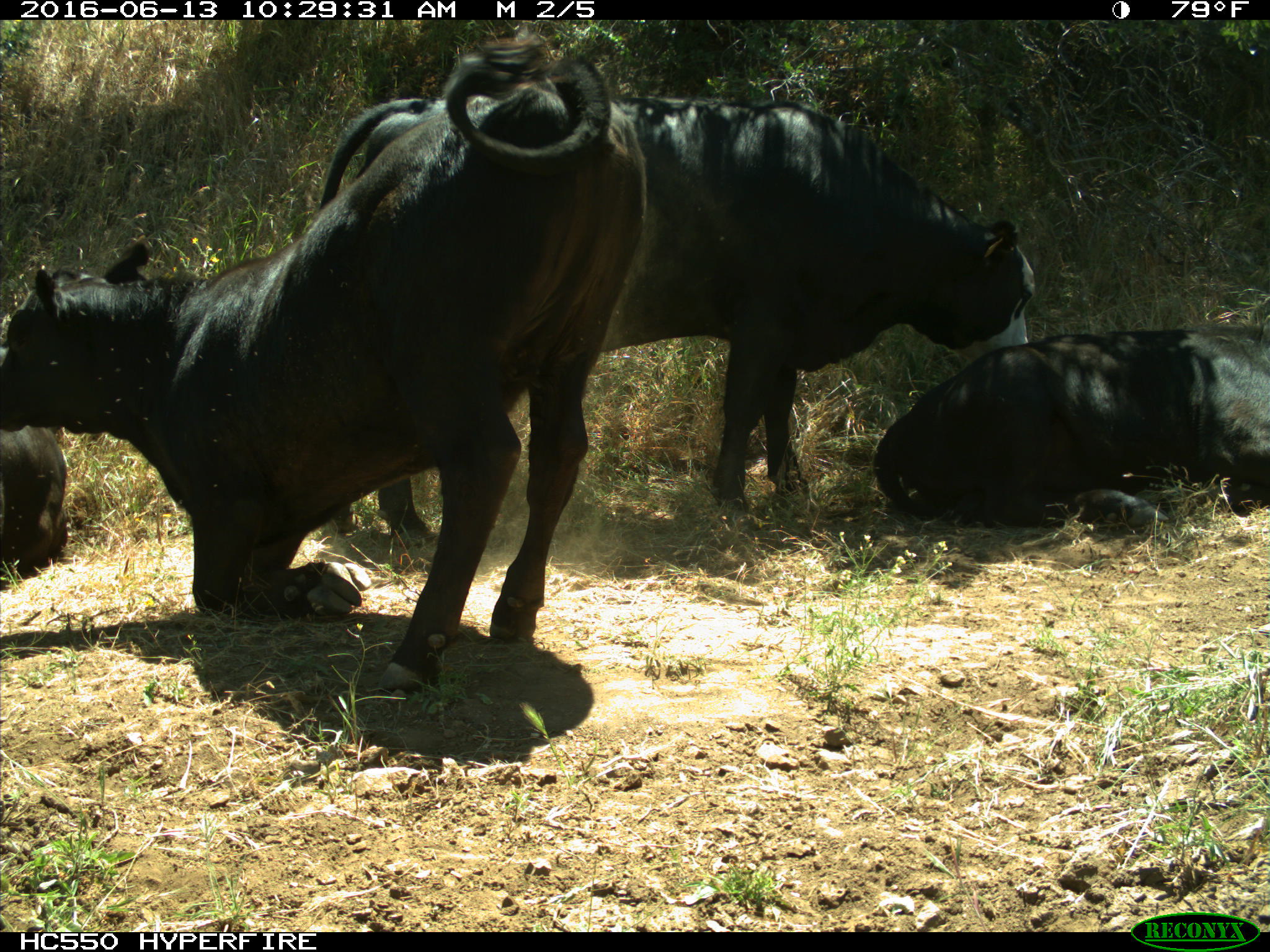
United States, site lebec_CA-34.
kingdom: Animalia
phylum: Chordata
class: Mammalia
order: Artiodactyla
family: Bovidae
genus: Bos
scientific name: Bos taurus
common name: domestic cow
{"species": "Bos taurus (domestic cow)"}